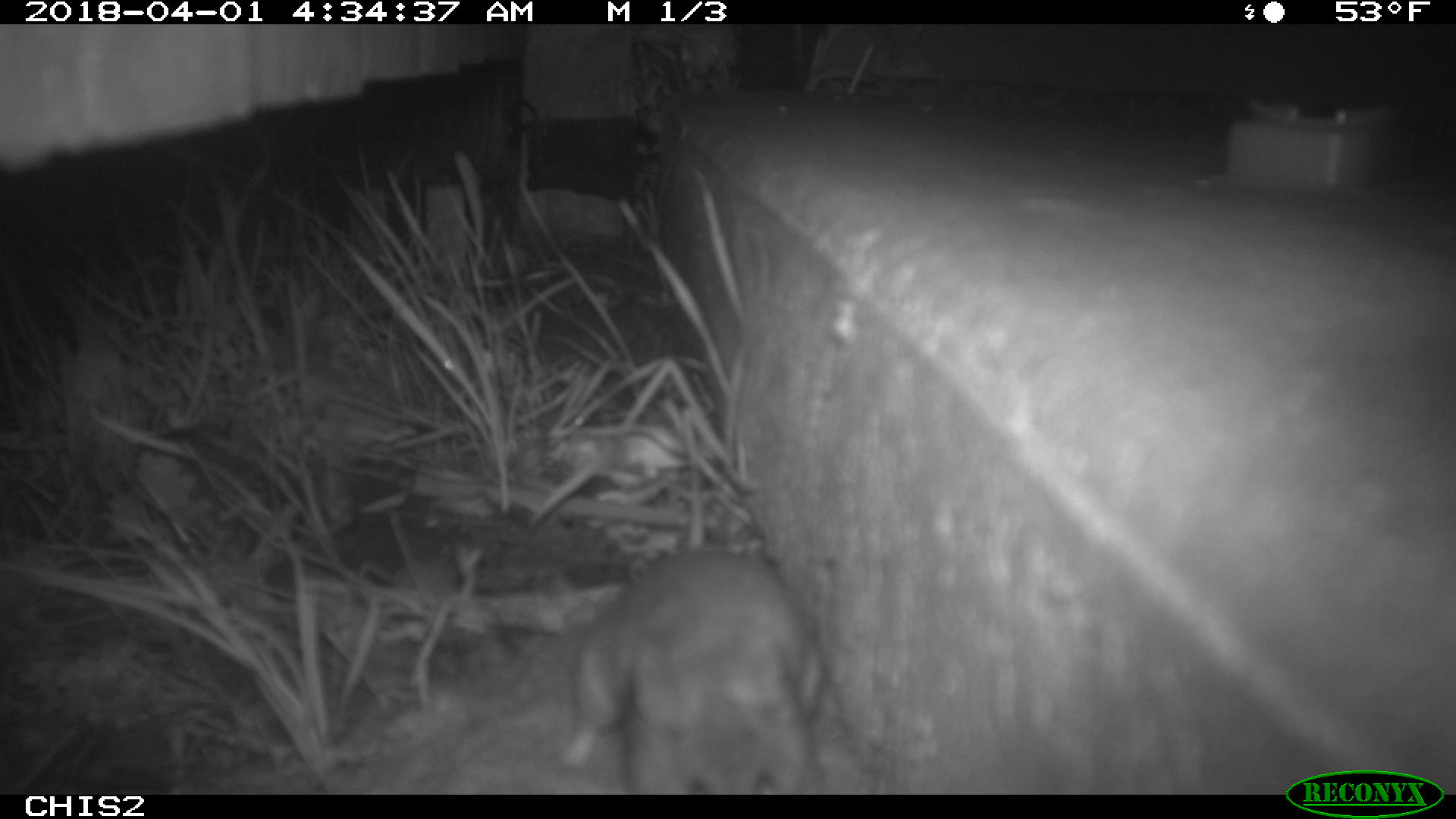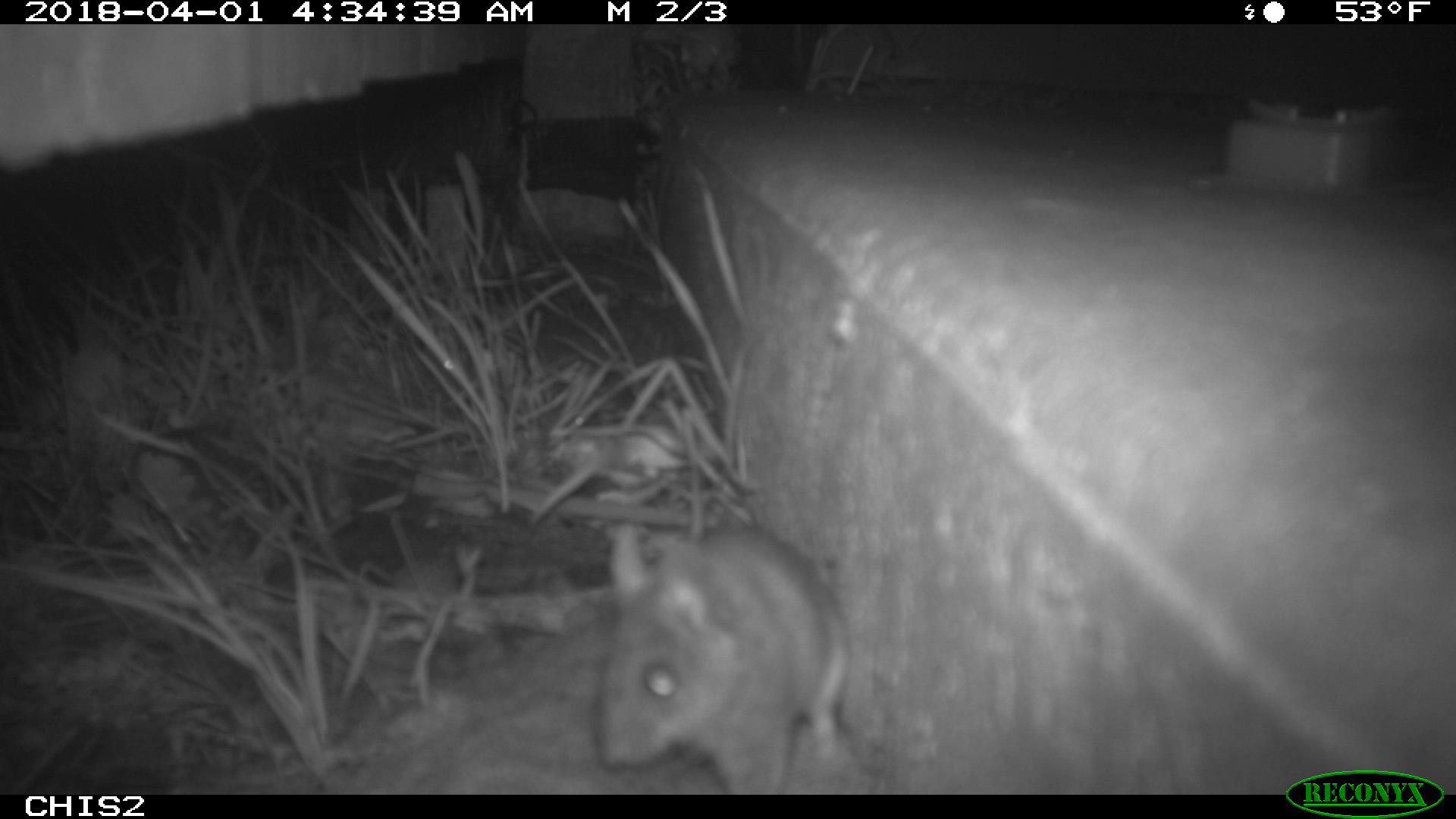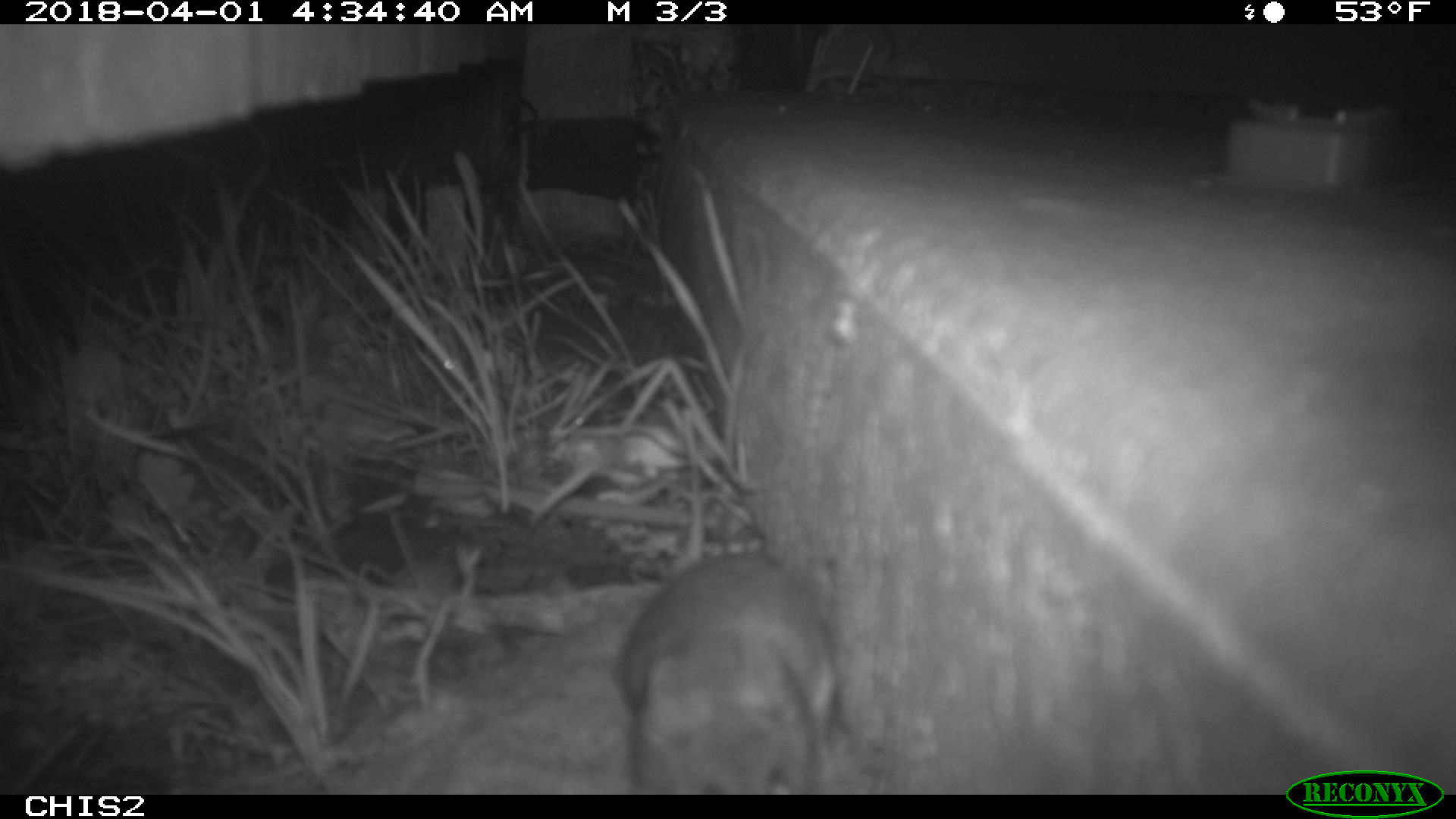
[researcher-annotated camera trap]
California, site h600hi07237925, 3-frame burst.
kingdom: Animalia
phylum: Chordata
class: Mammalia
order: Rodentia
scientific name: Rodentia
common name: rodent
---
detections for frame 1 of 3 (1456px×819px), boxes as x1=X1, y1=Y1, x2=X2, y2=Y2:
rodent: x1=565, y1=553, x2=826, y2=795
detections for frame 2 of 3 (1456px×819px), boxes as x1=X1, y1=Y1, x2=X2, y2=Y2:
rodent: x1=596, y1=521, x2=856, y2=793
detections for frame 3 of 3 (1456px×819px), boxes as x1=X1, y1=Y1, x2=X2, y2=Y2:
rodent: x1=618, y1=521, x2=836, y2=794